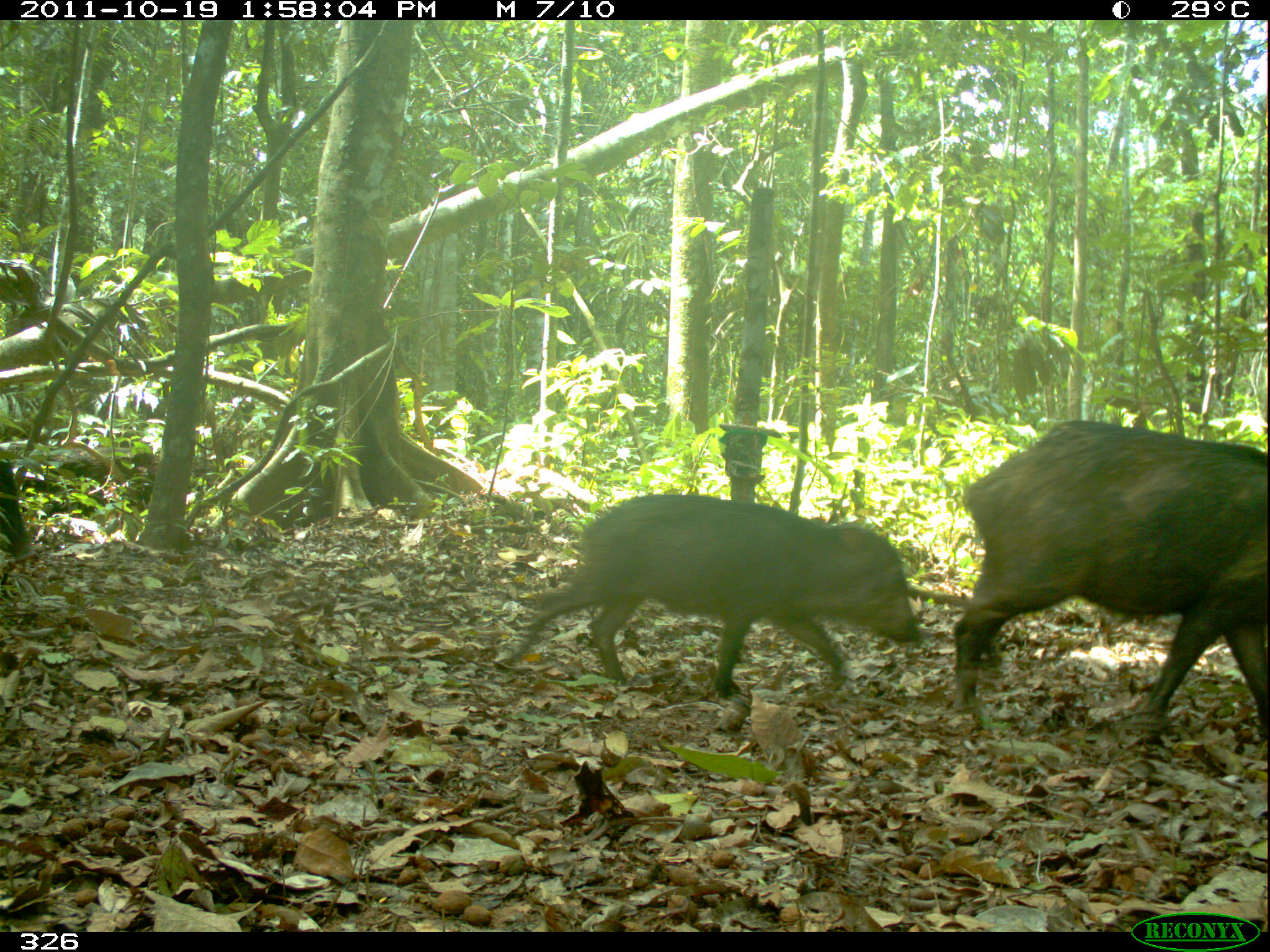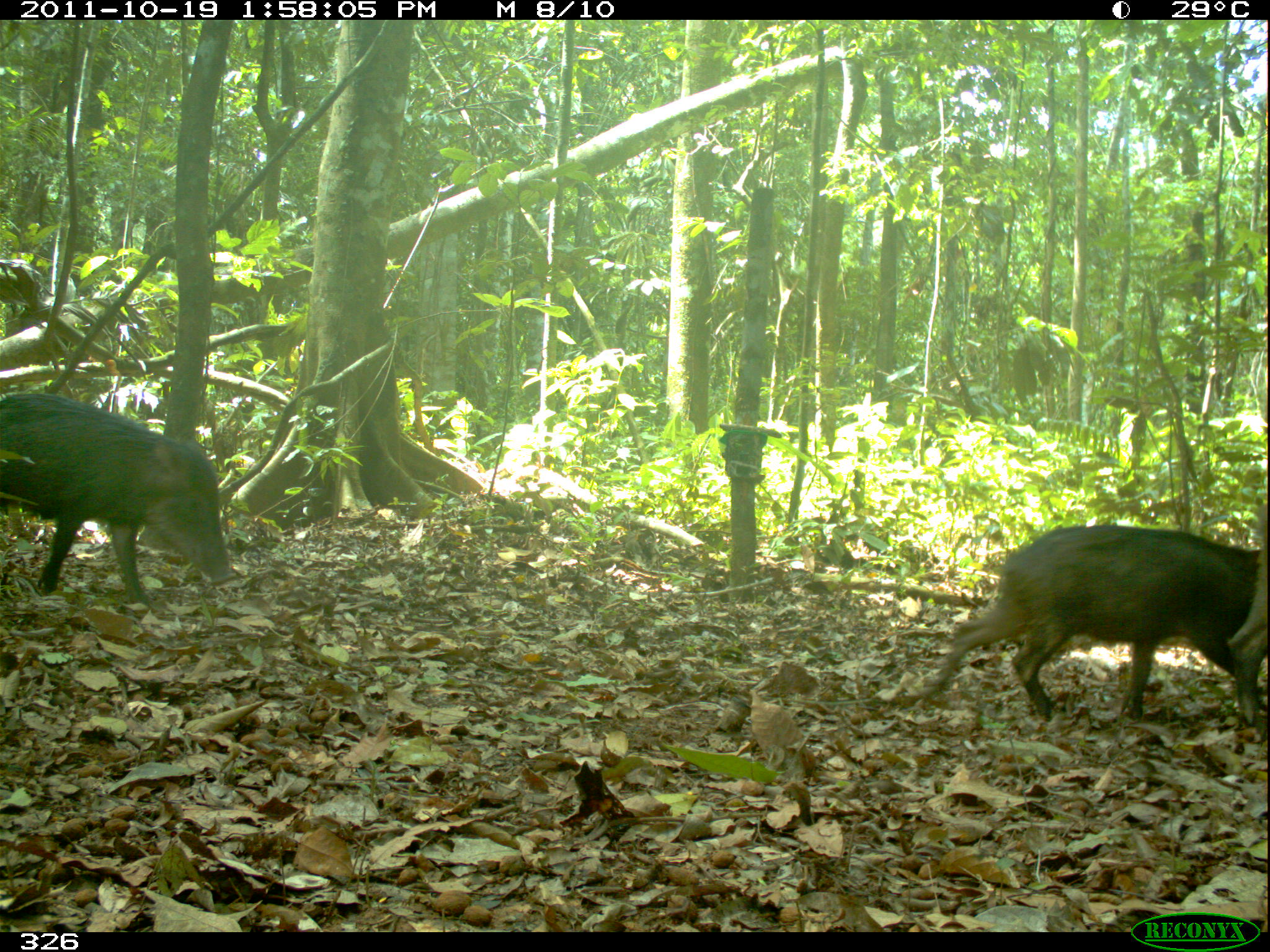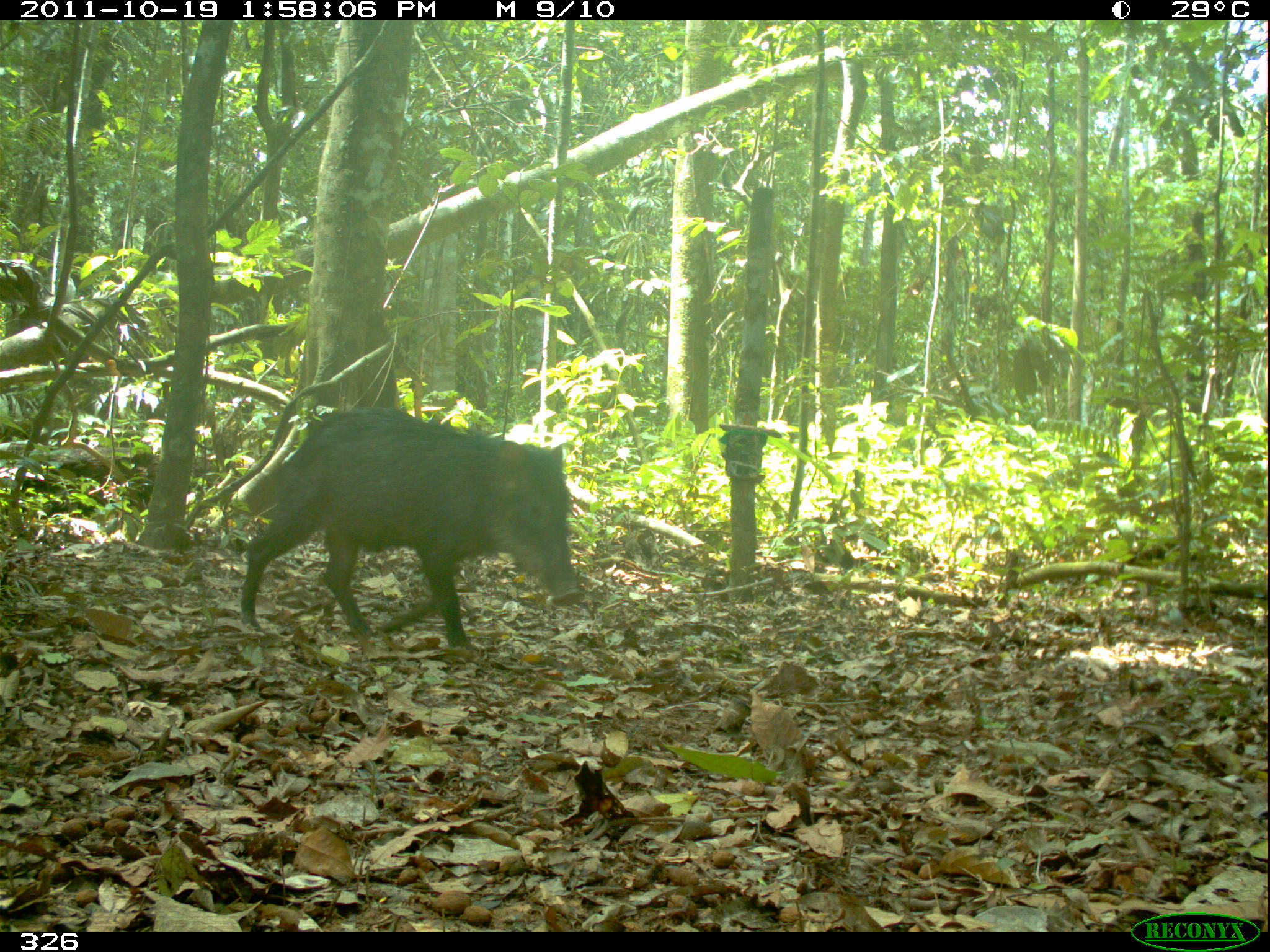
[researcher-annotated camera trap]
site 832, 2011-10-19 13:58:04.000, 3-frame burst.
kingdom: Animalia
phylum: Chordata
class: Mammalia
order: Artiodactyla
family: Tayassuidae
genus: Tayassu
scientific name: Tayassu pecari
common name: white-lipped peccary